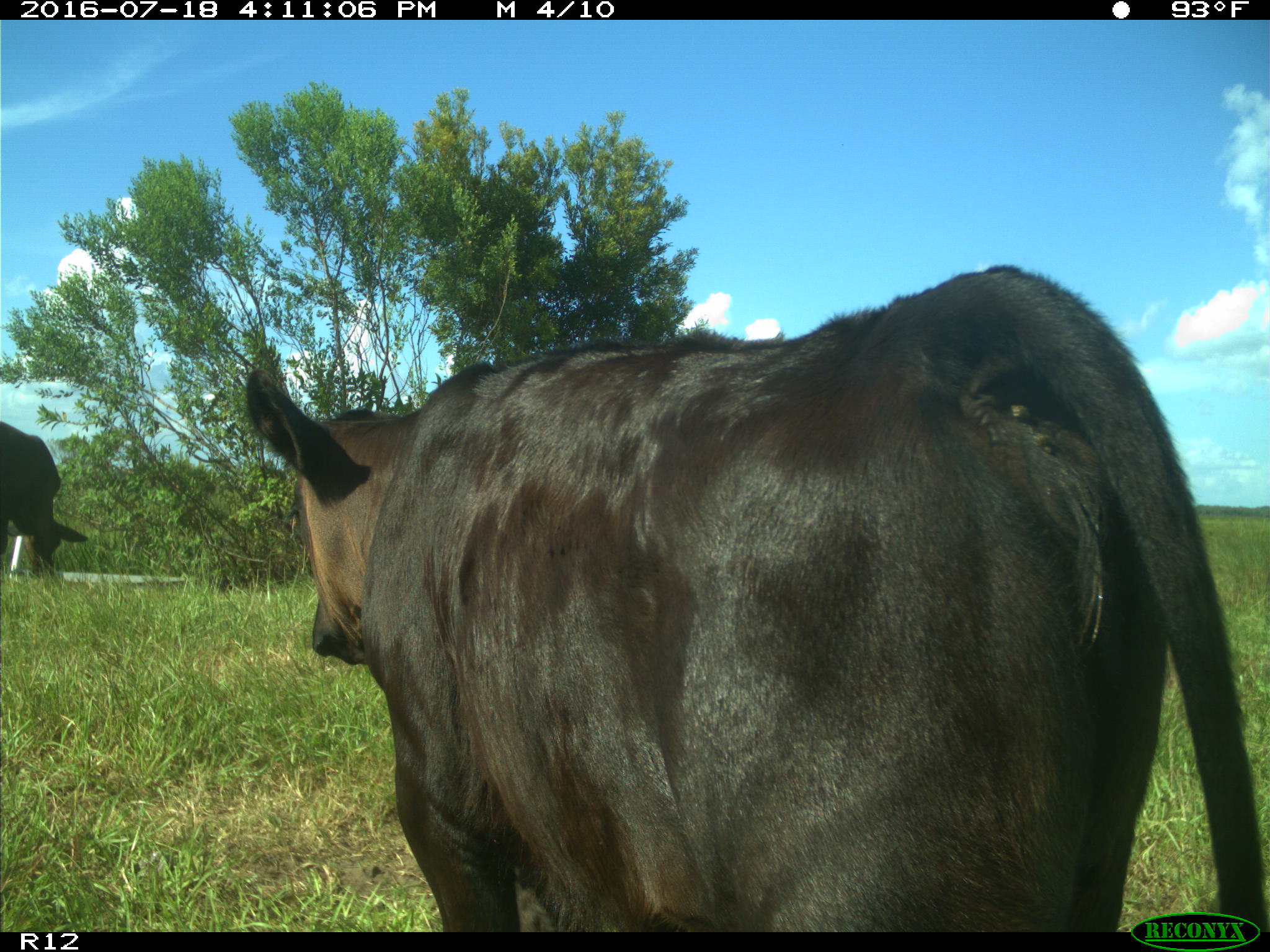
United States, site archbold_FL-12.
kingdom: Animalia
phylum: Chordata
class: Mammalia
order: Artiodactyla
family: Bovidae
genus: Bos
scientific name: Bos taurus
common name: domestic cow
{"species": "Bos taurus (domestic cow)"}